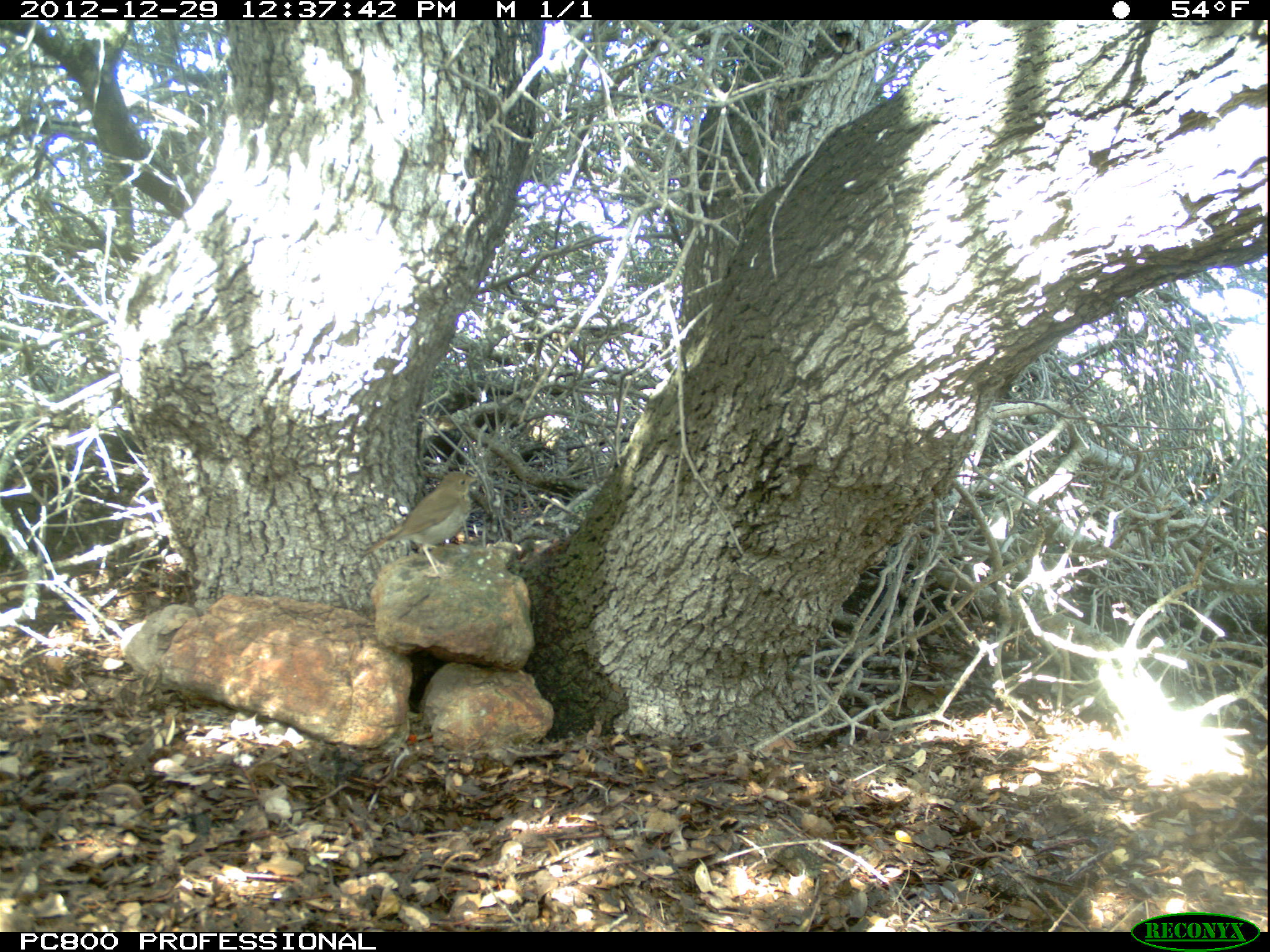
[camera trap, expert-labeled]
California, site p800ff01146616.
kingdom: Animalia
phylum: Chordata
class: Aves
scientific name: Aves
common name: bird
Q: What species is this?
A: Bird (Aves).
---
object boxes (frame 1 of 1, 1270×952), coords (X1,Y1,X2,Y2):
bird: (358,471,479,579)